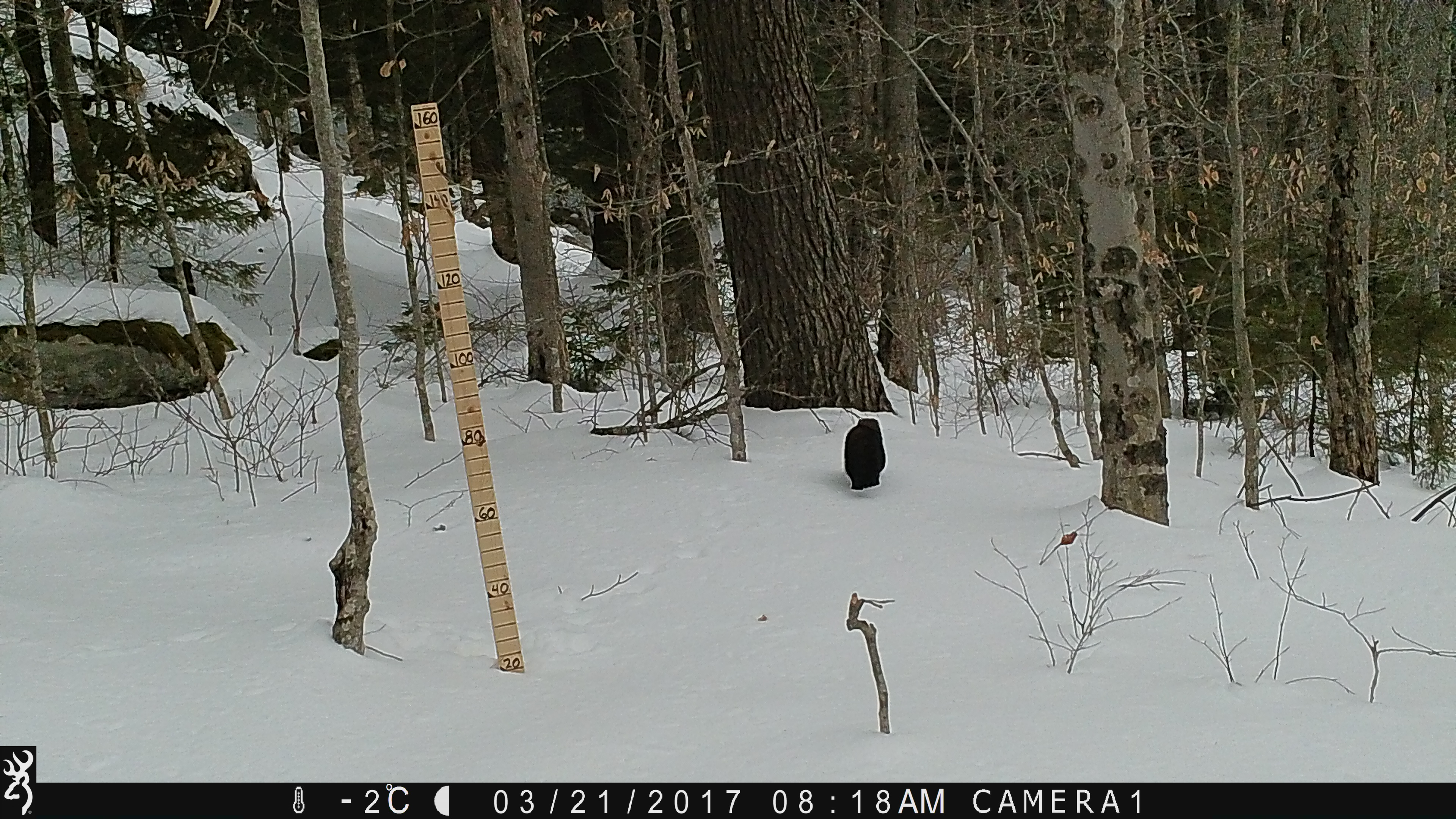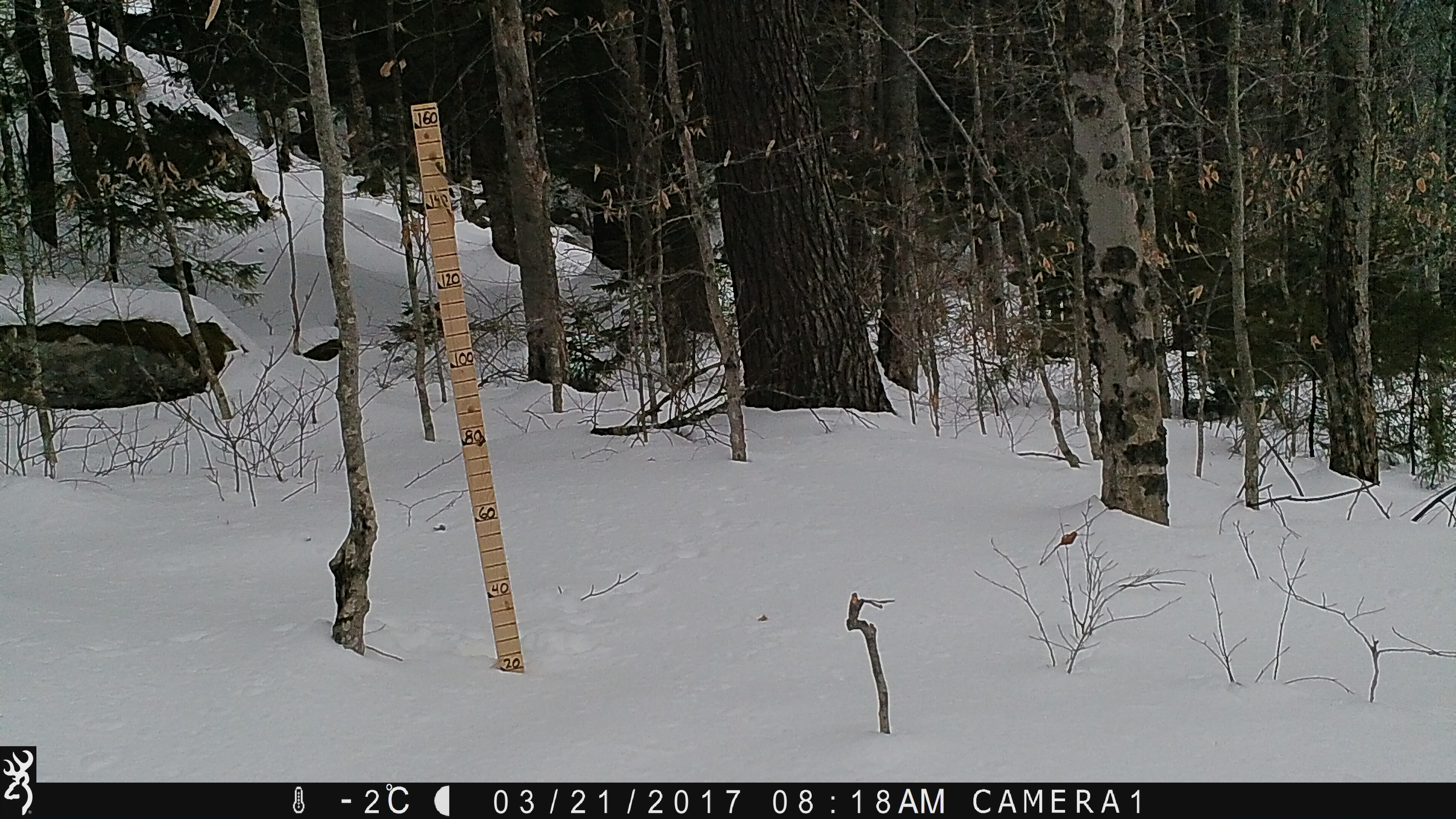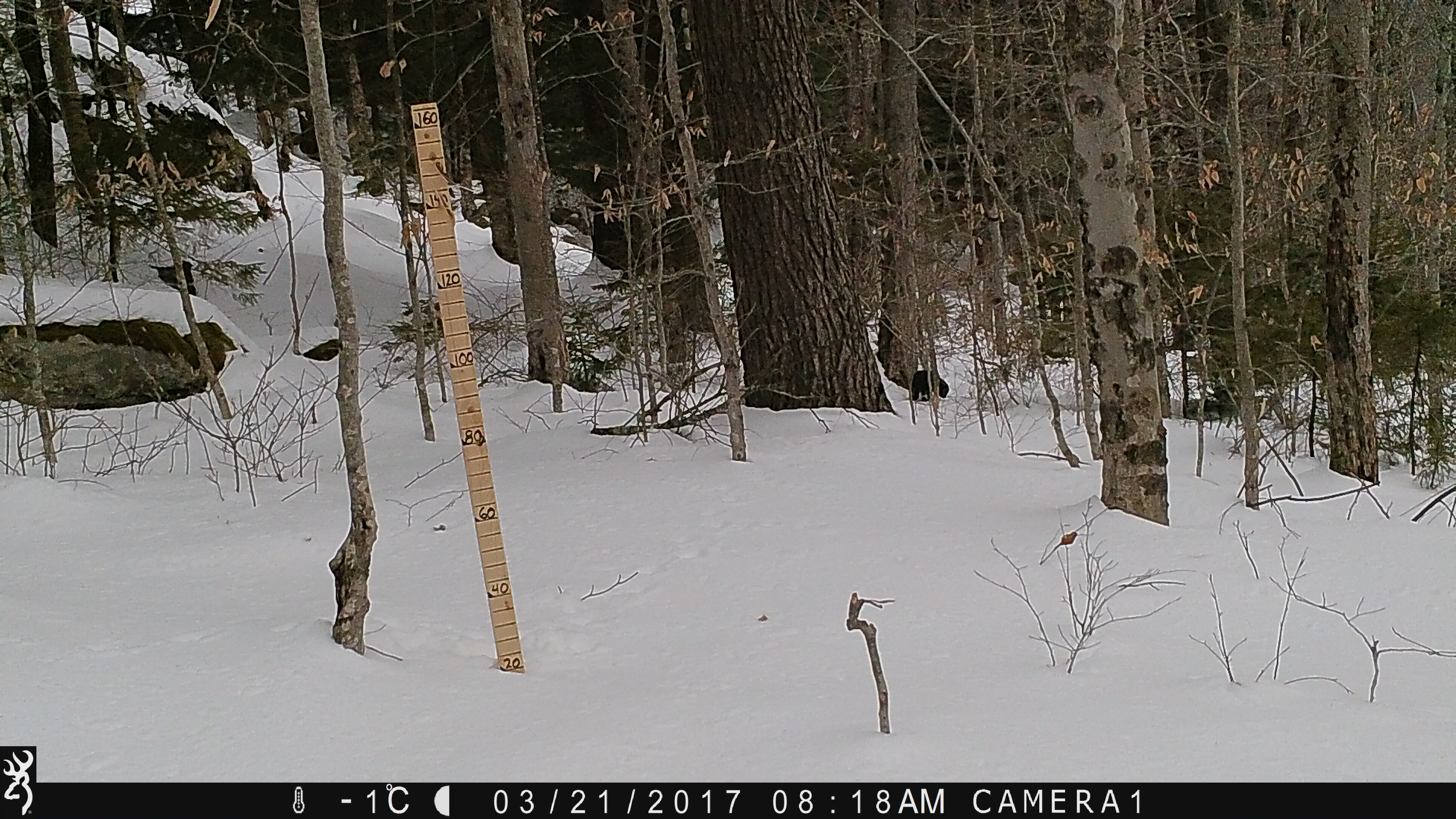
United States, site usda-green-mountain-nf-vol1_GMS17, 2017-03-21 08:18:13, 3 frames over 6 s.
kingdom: Animalia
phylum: Chordata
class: Mammalia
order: Carnivora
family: Mustelidae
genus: Pekania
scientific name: Pekania pennanti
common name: fisher